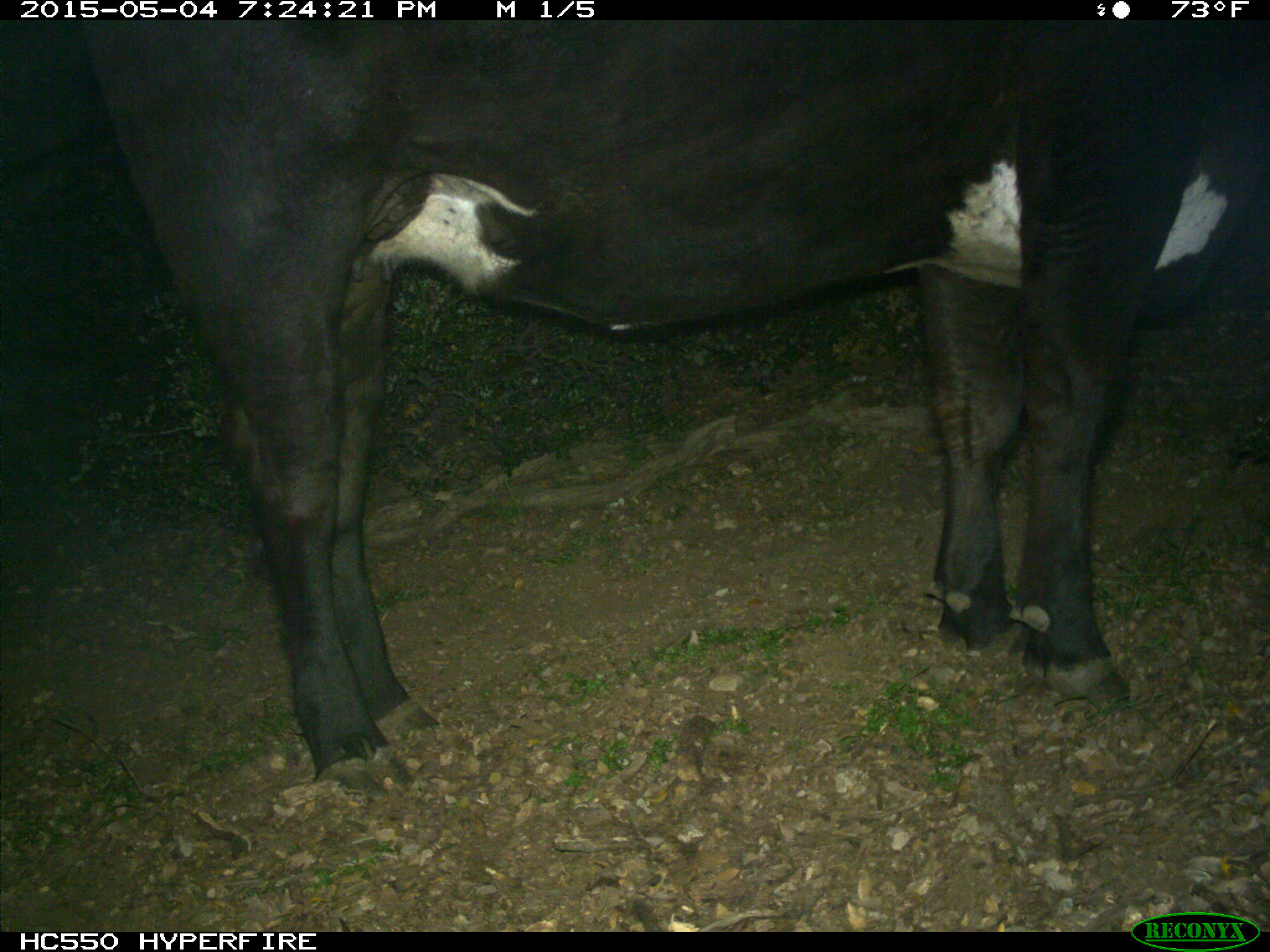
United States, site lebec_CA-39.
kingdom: Animalia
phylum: Chordata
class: Mammalia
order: Artiodactyla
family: Bovidae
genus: Bos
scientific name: Bos taurus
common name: domestic cow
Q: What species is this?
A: Bos taurus (domestic cow).